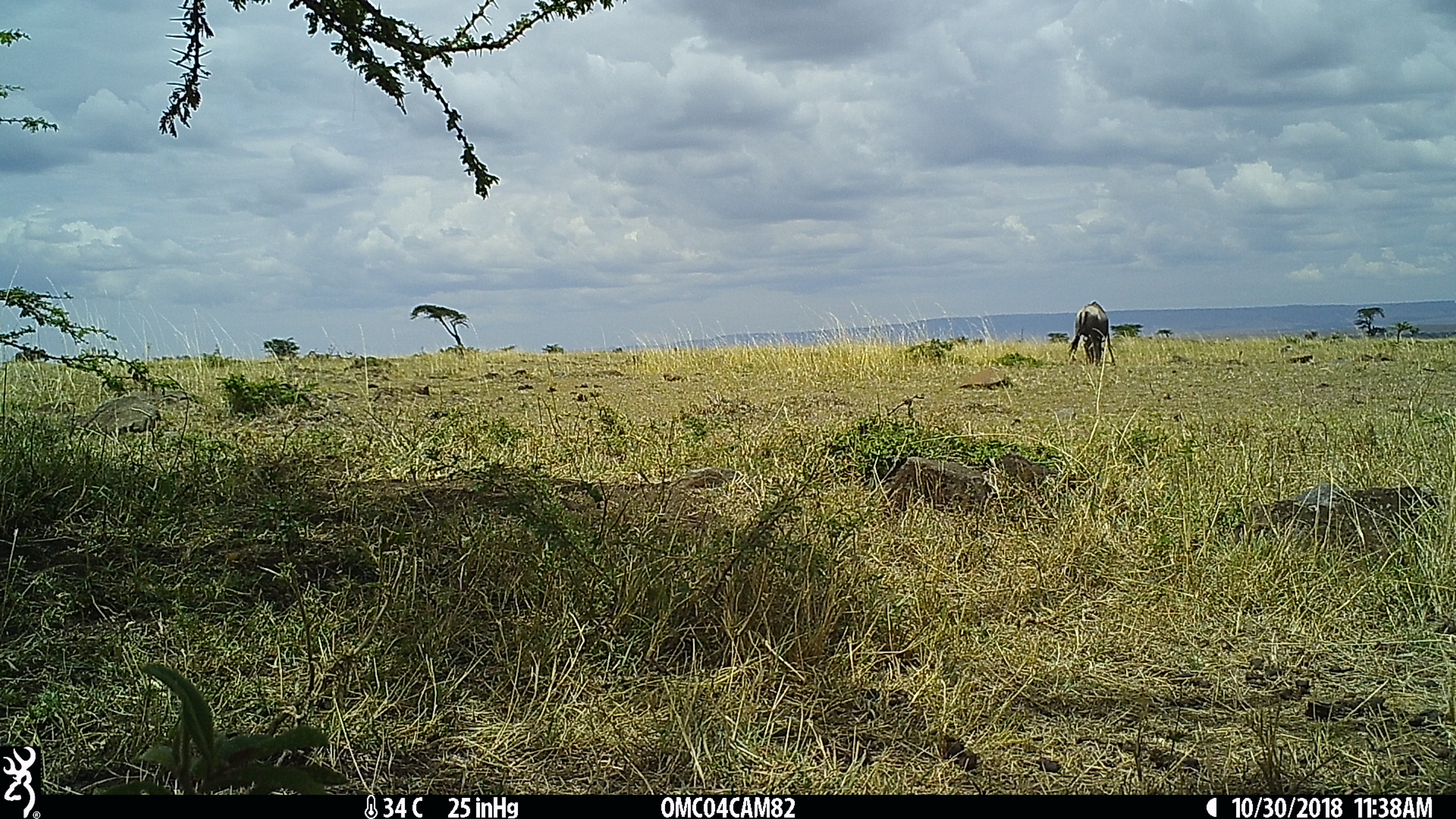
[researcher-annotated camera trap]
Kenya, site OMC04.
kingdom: Animalia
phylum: Chordata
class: Mammalia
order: Artiodactyla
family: Bovidae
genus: Connochaetes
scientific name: Connochaetes taurinus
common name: blue wildebeest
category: wildebeest